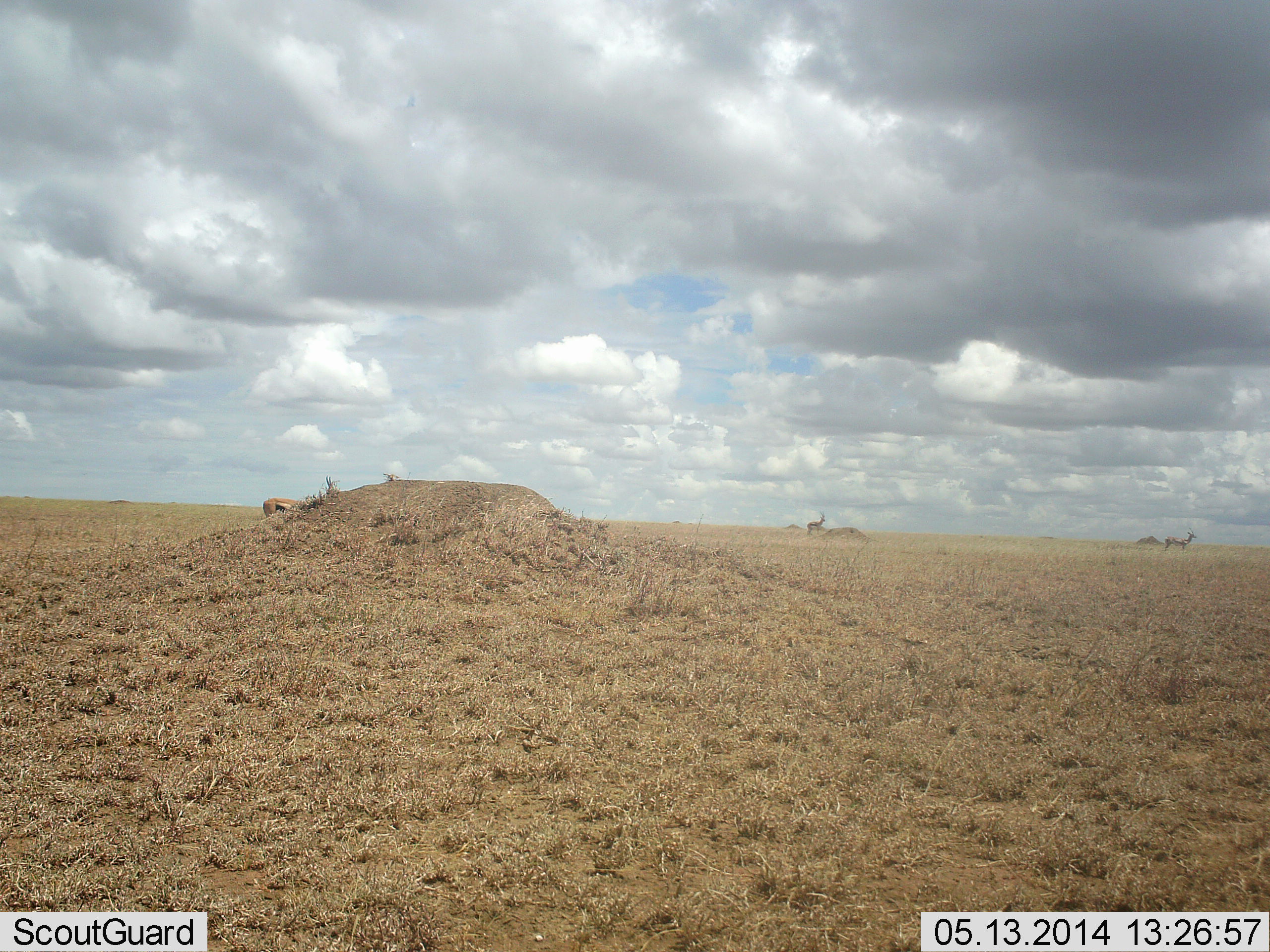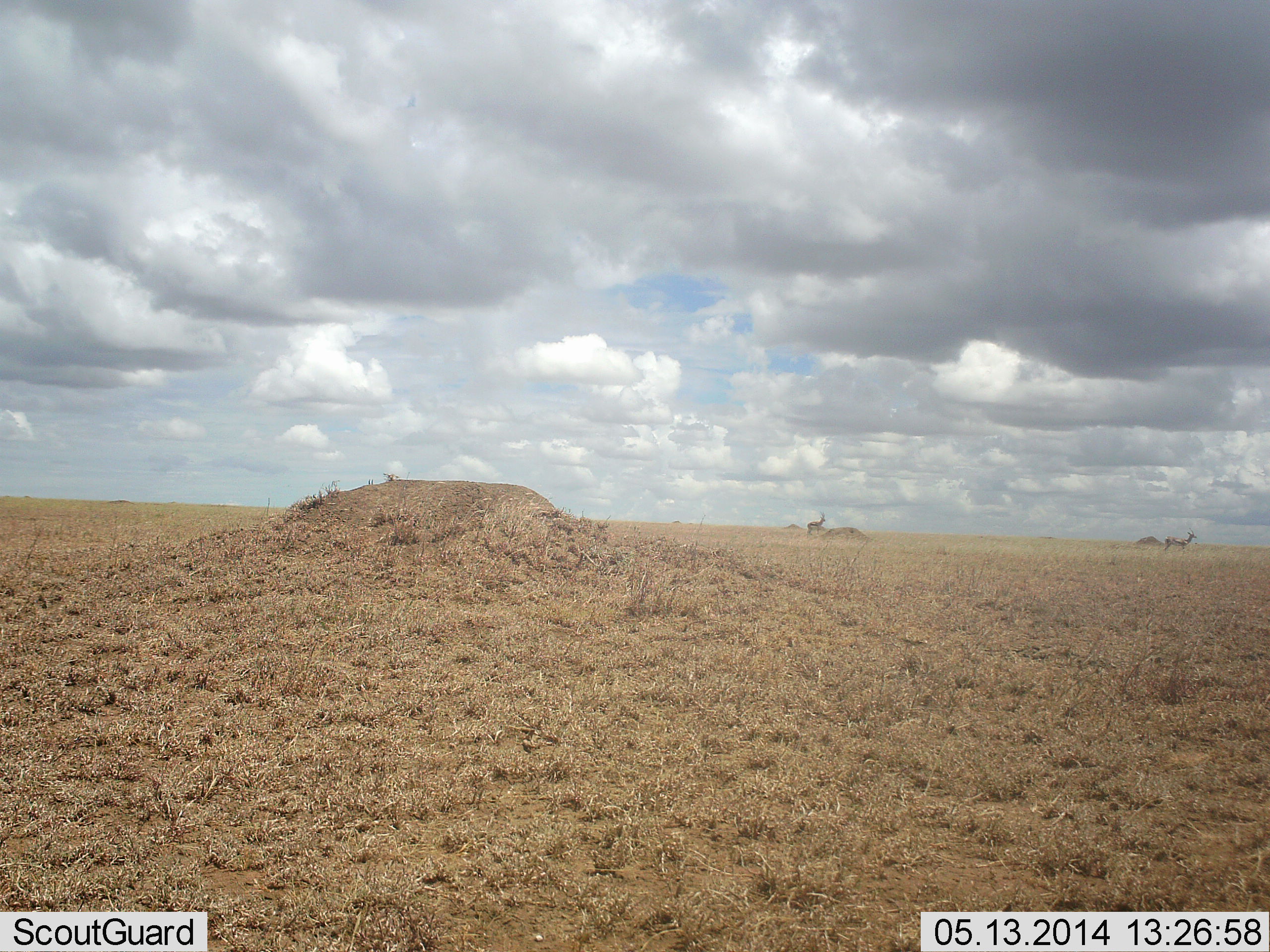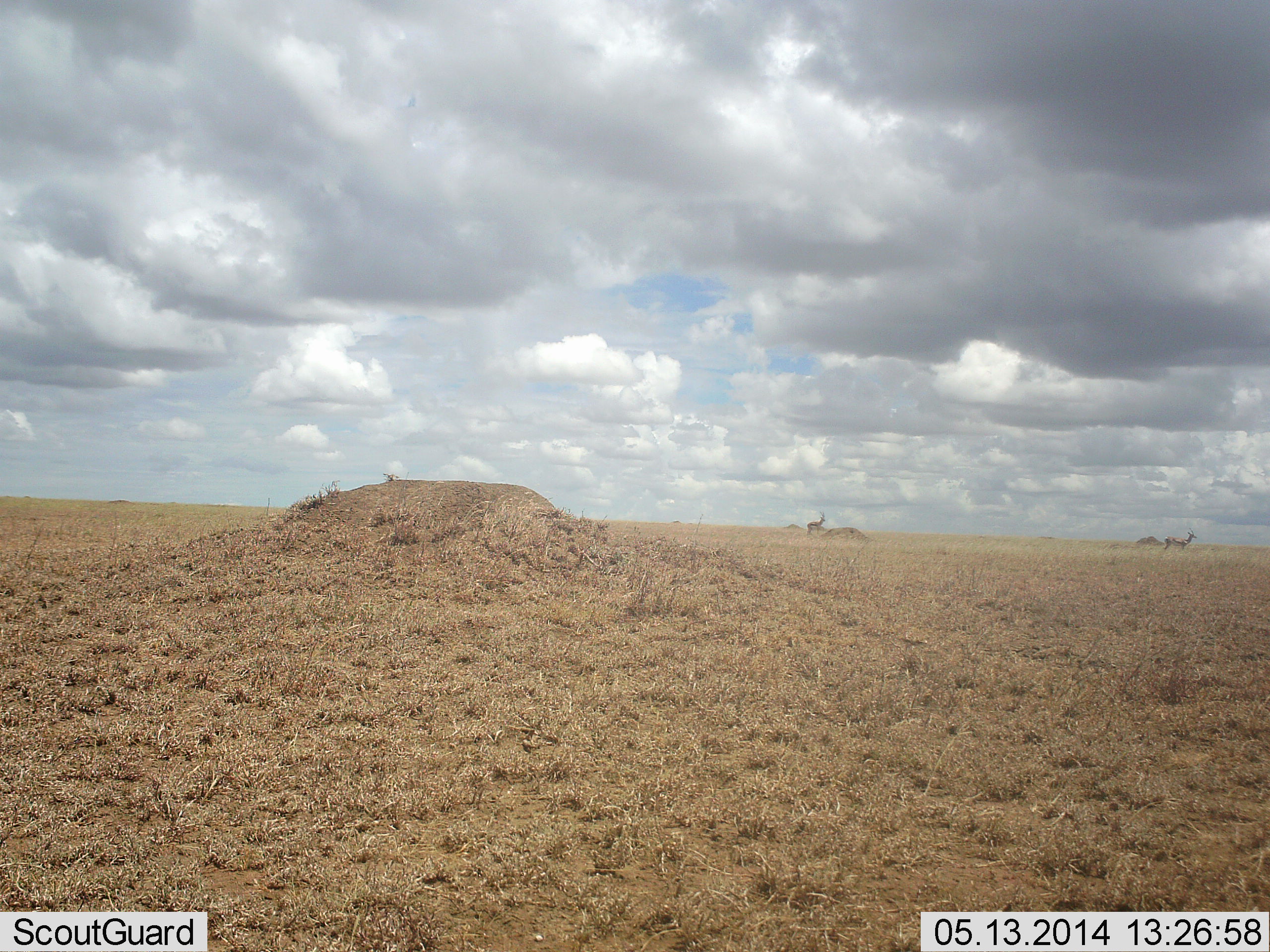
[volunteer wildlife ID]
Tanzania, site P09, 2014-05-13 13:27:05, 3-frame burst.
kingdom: Animalia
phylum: Chordata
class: Mammalia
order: Artiodactyla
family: Bovidae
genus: Eudorcas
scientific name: Eudorcas thomsonii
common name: thomson's gazelle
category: gazellethomsons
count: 1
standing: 30%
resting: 0%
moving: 90%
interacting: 0%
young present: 0%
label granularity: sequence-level